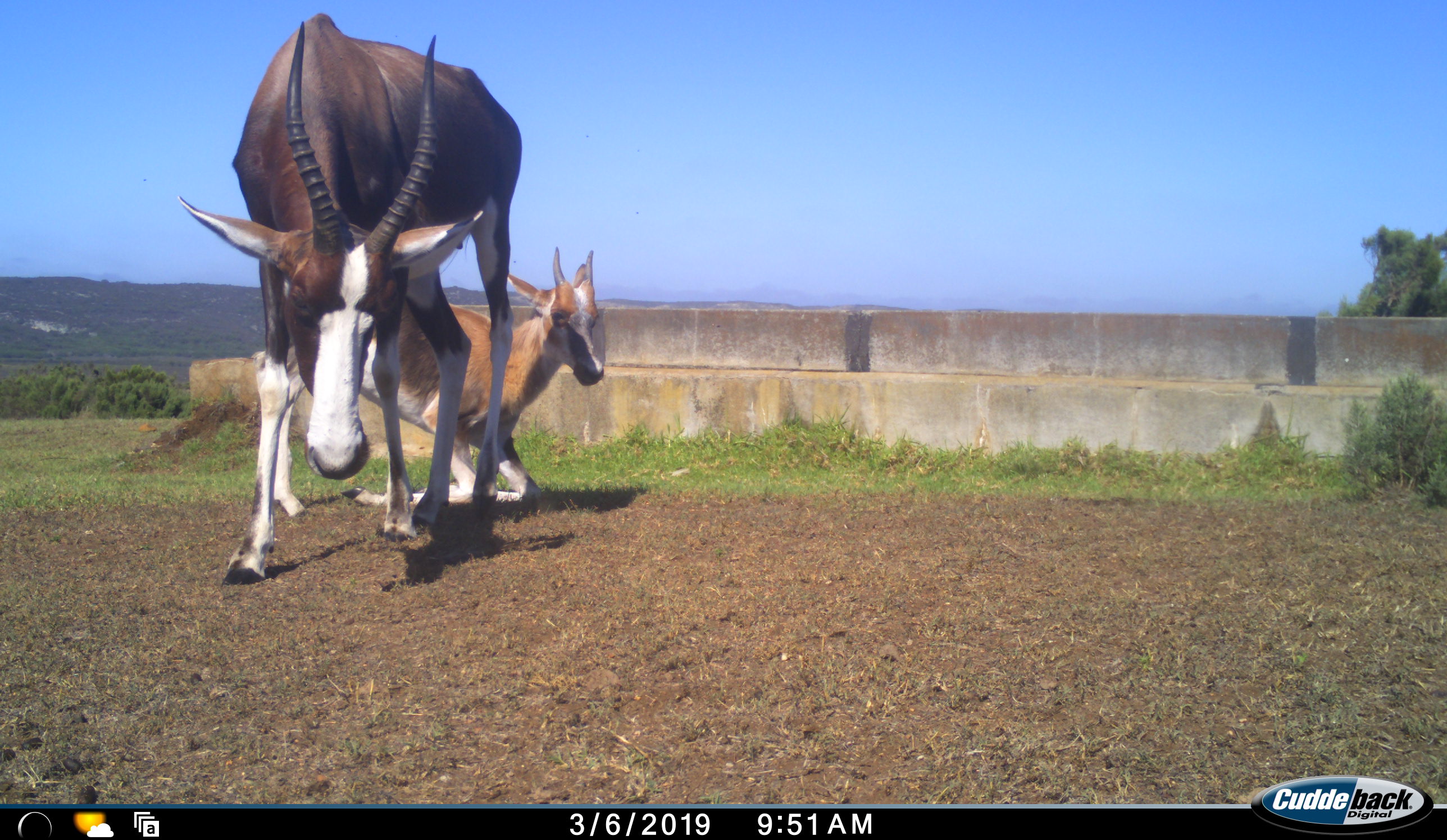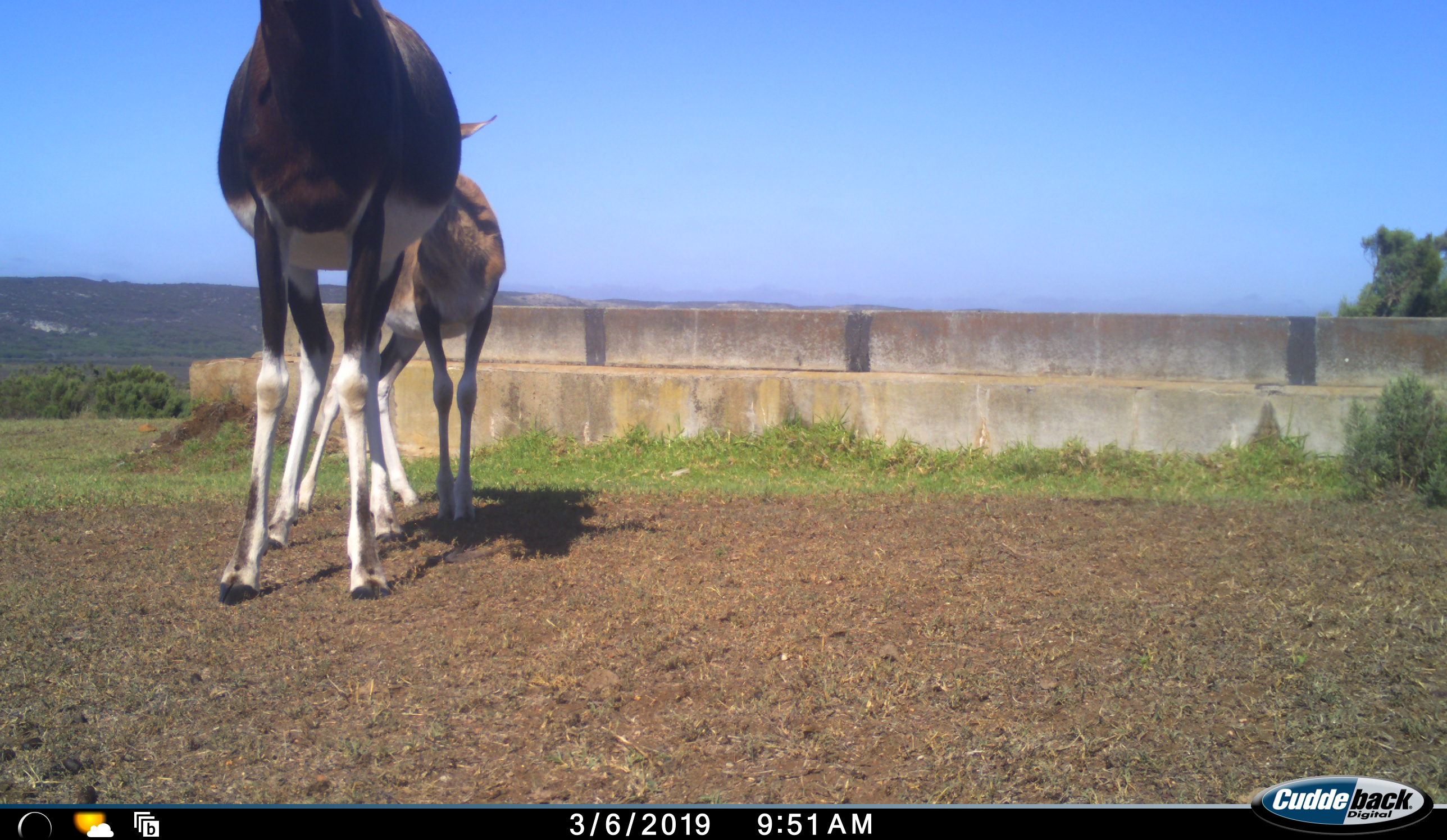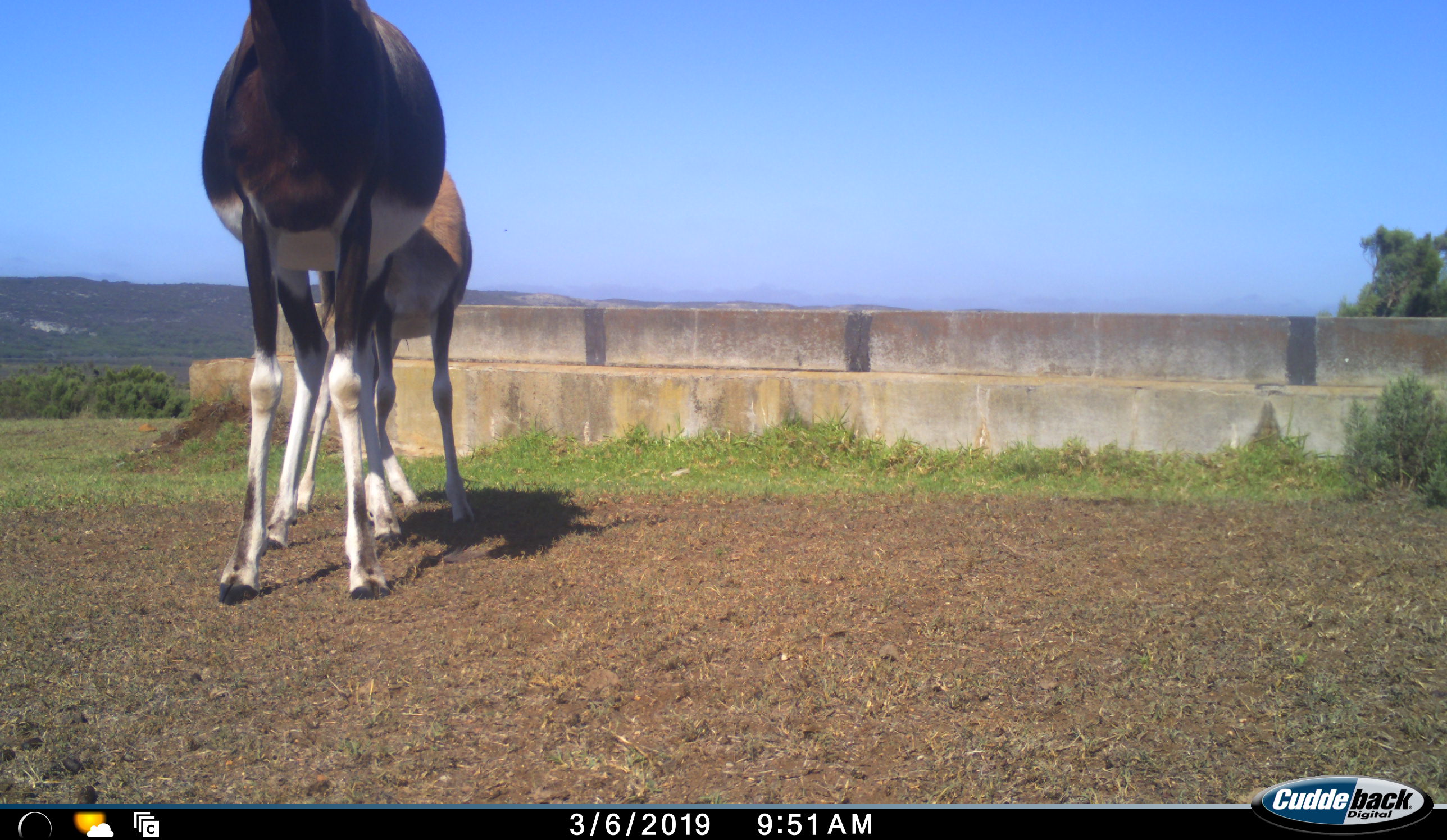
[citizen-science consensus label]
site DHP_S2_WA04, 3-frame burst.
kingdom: Animalia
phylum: Chordata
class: Mammalia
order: Artiodactyla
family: Bovidae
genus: Damaliscus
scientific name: Damaliscus pygargus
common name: bontebok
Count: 2.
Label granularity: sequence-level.